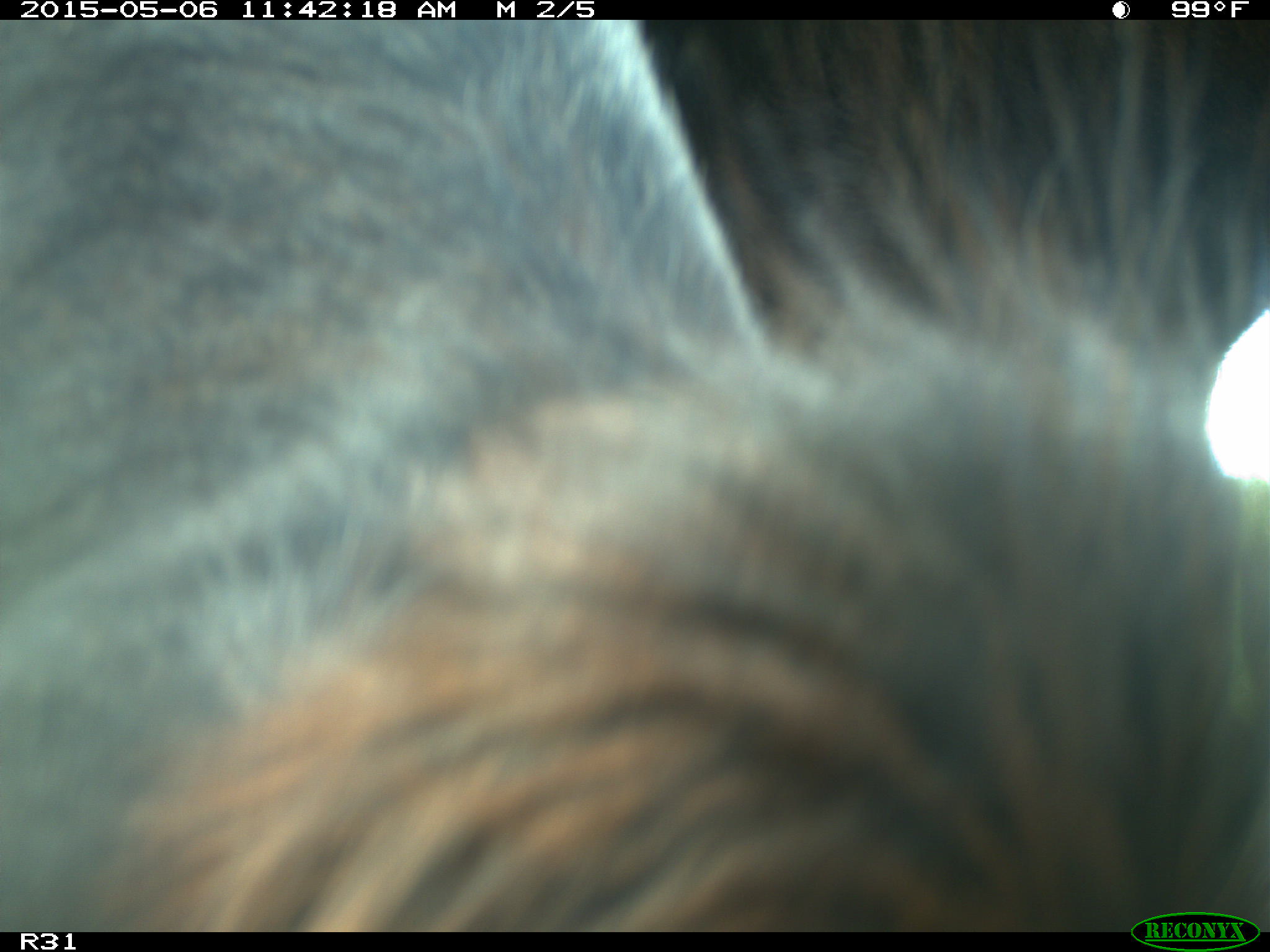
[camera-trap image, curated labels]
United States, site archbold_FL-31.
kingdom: Animalia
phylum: Chordata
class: Mammalia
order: Artiodactyla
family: Bovidae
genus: Bos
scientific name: Bos taurus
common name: domestic cow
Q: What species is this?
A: Bos taurus (domestic cow).